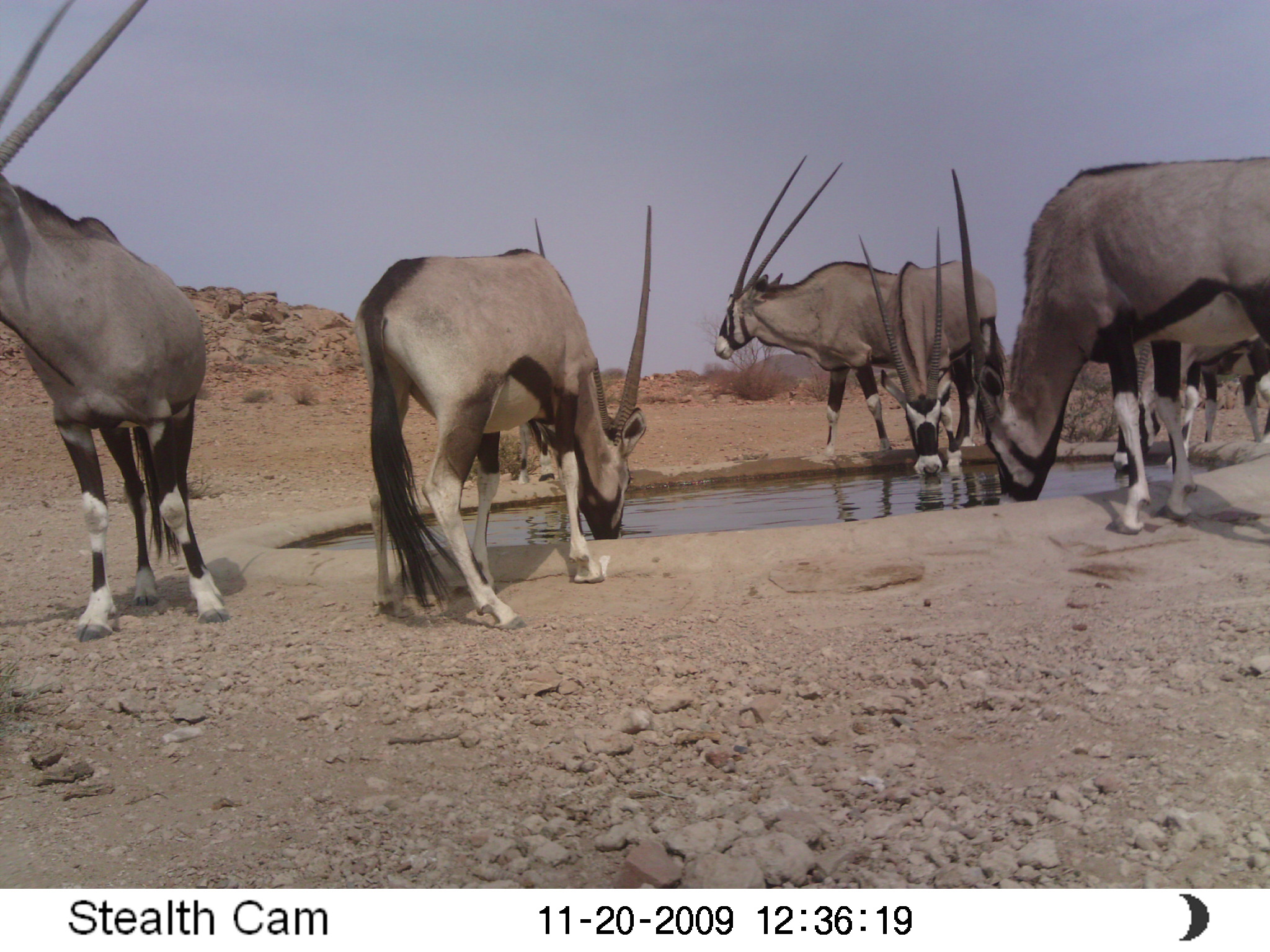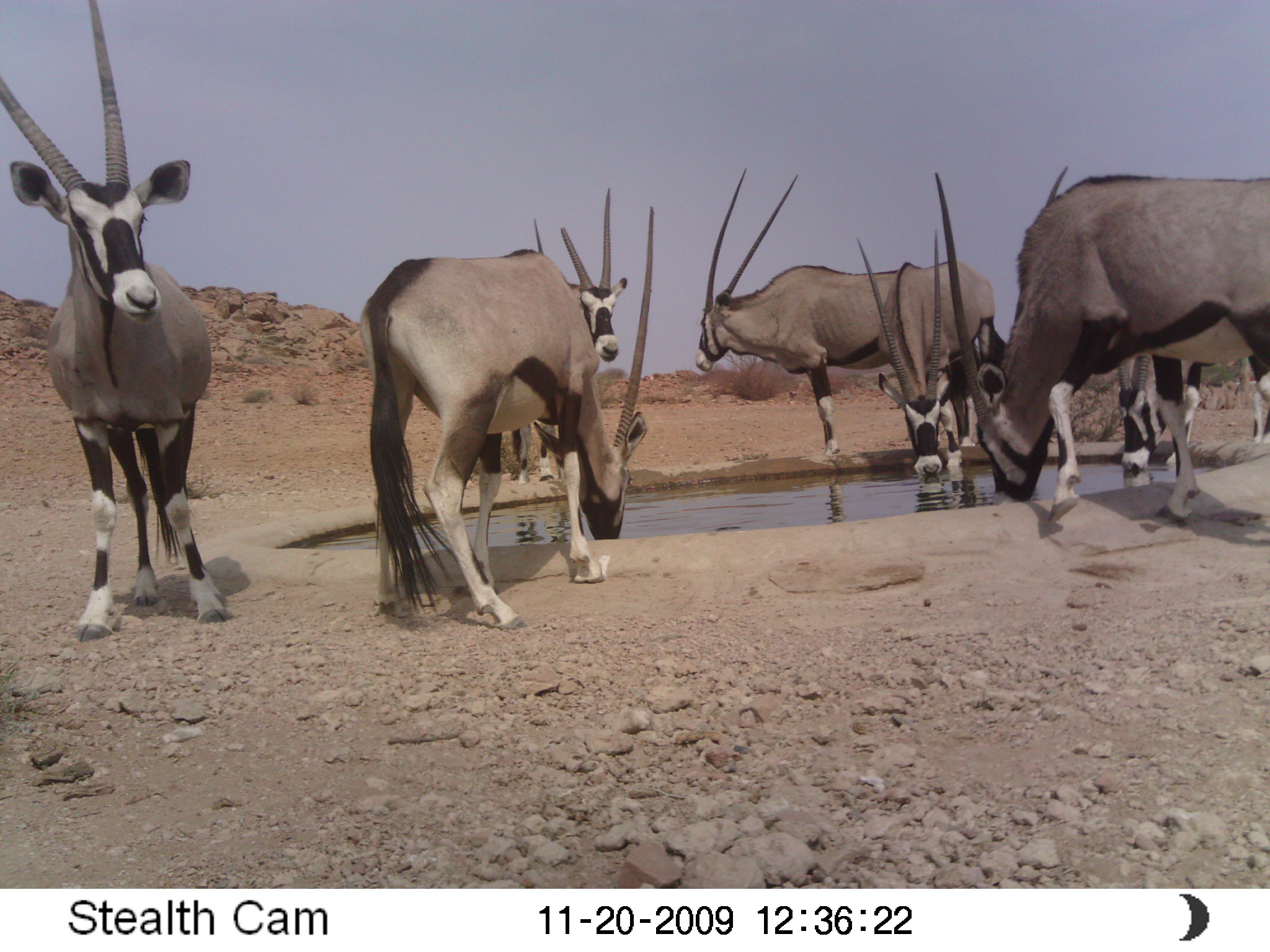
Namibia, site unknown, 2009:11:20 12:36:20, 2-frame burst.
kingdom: Animalia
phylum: Chordata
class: Mammalia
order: Artiodactyla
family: Bovidae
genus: Oryx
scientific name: Oryx gazella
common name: gemsbok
Oryx gazella (gemsbok).